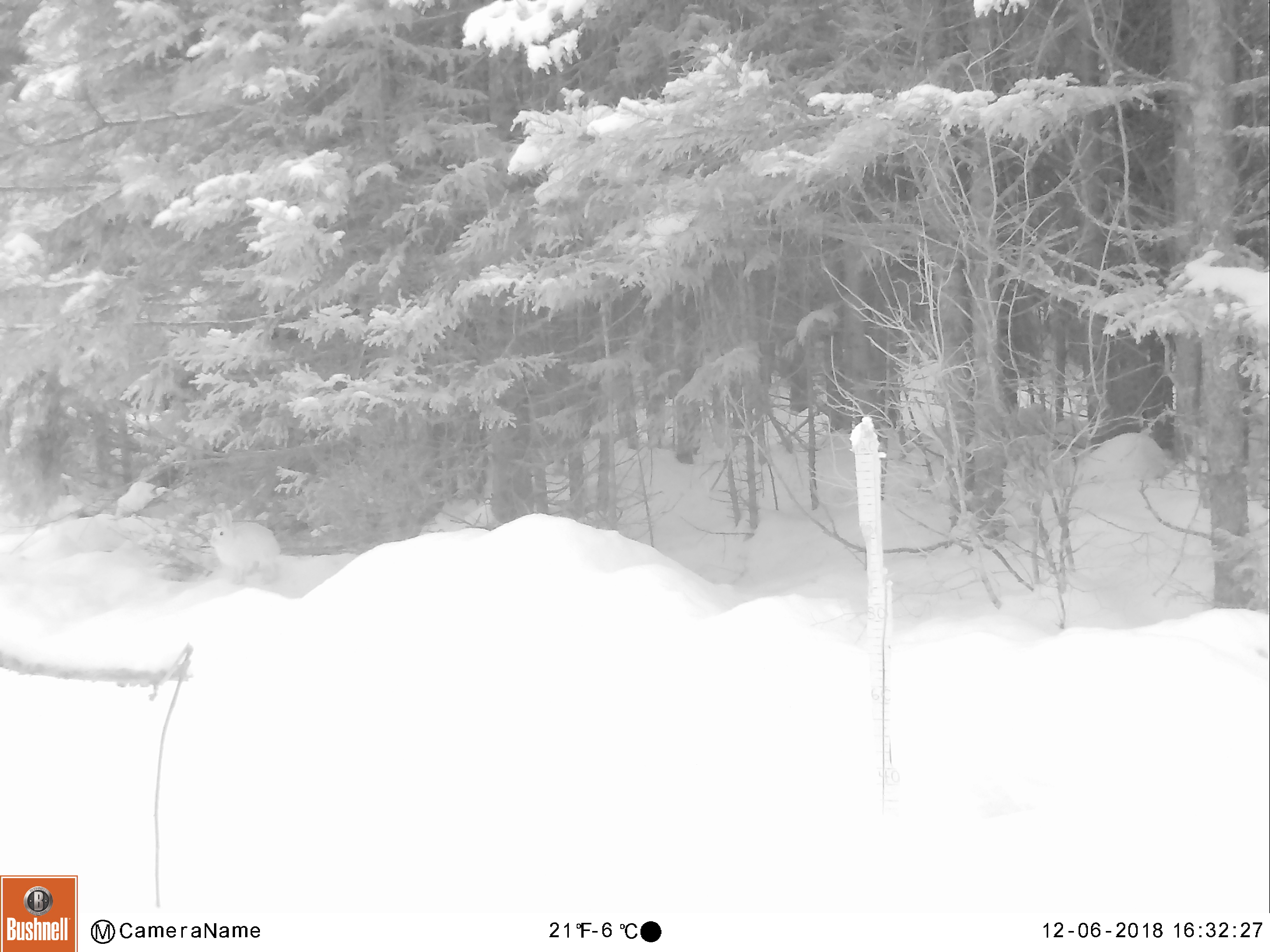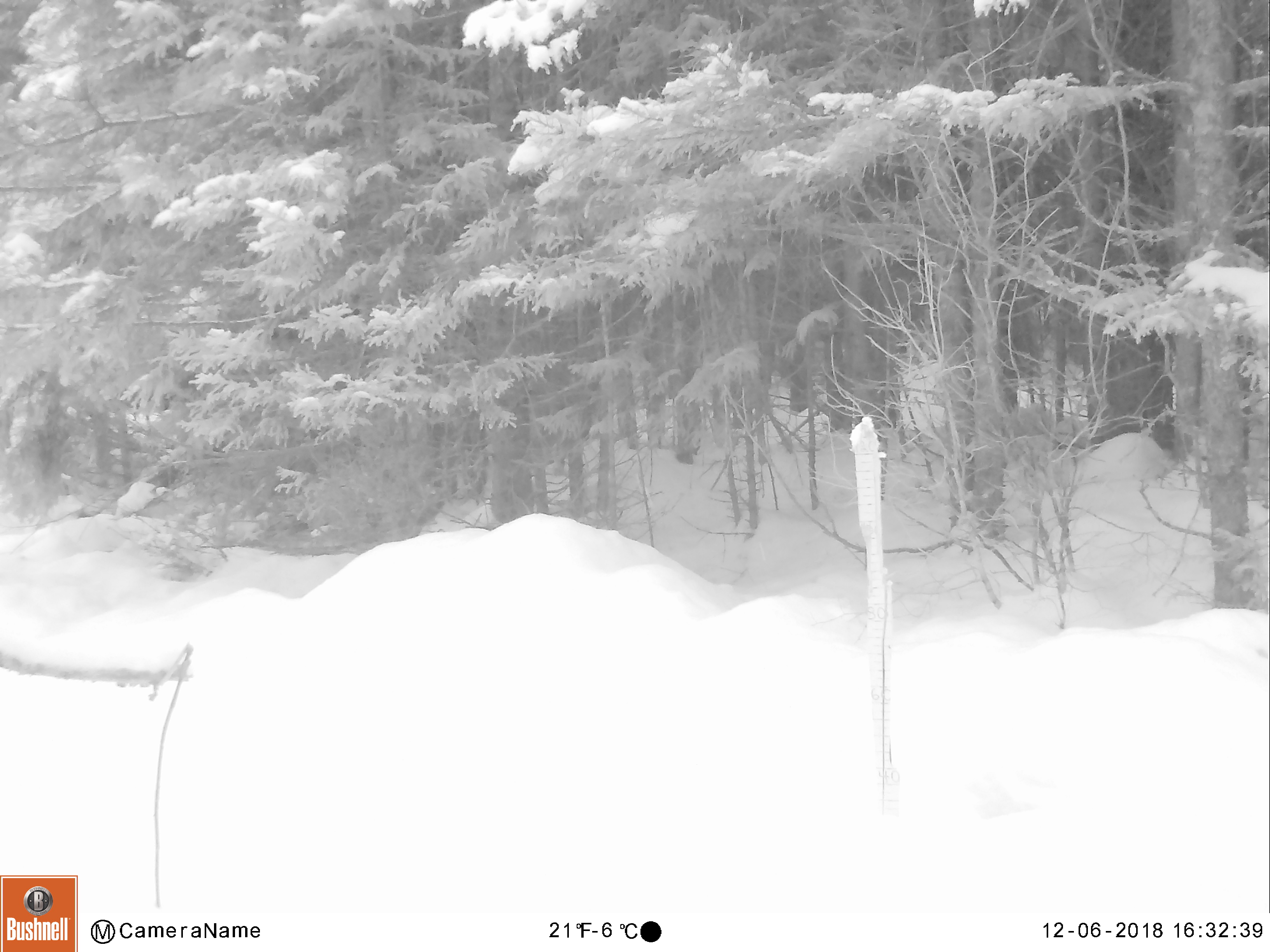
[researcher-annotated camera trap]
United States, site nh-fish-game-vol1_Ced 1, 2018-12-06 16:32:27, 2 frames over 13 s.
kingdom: Animalia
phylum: Chordata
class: Mammalia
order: Lagomorpha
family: Leporidae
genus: Lepus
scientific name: Lepus americanus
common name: snowshoe hare